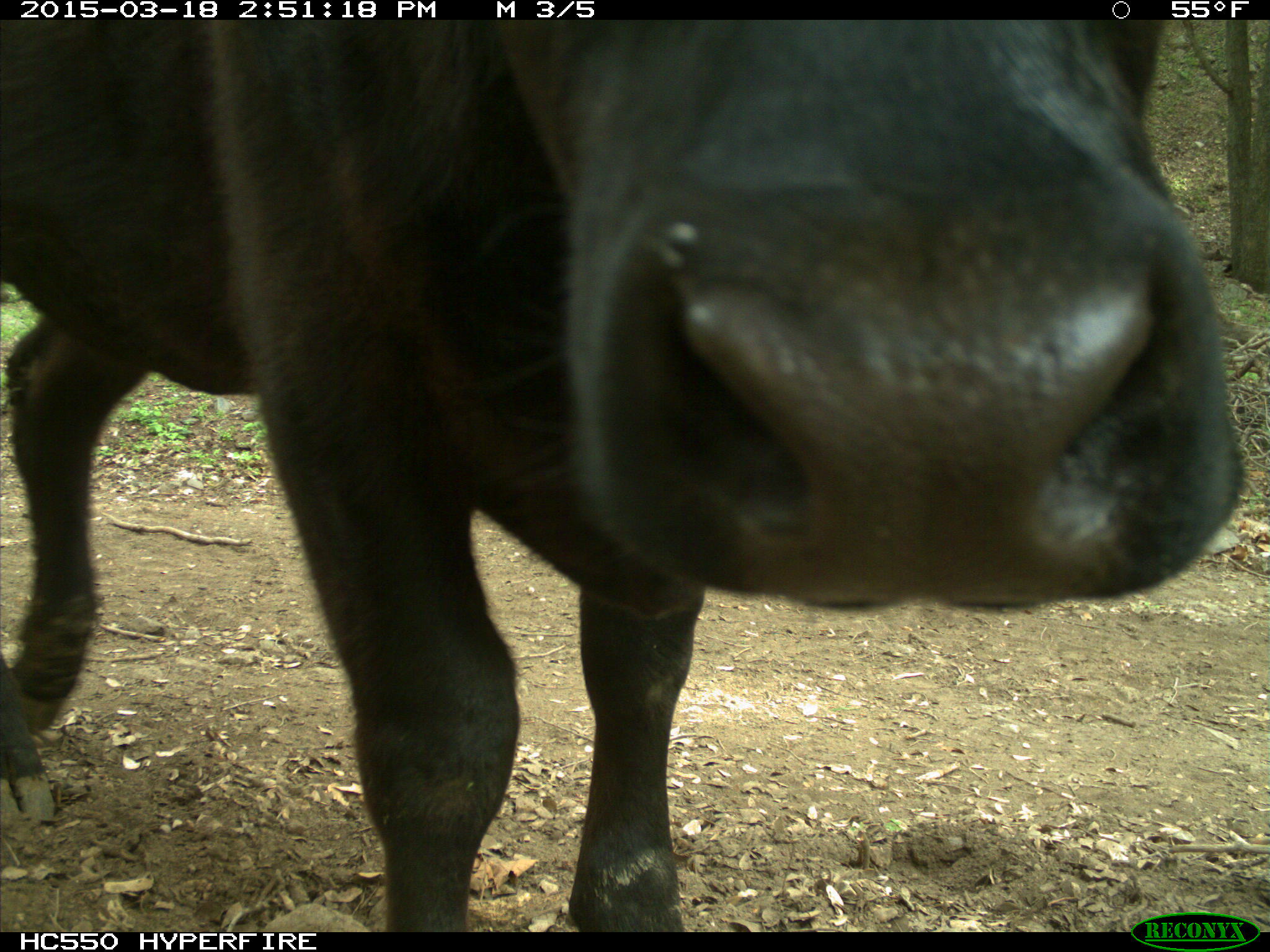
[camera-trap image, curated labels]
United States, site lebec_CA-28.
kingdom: Animalia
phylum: Chordata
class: Mammalia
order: Artiodactyla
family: Bovidae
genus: Bos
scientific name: Bos taurus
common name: domestic cow